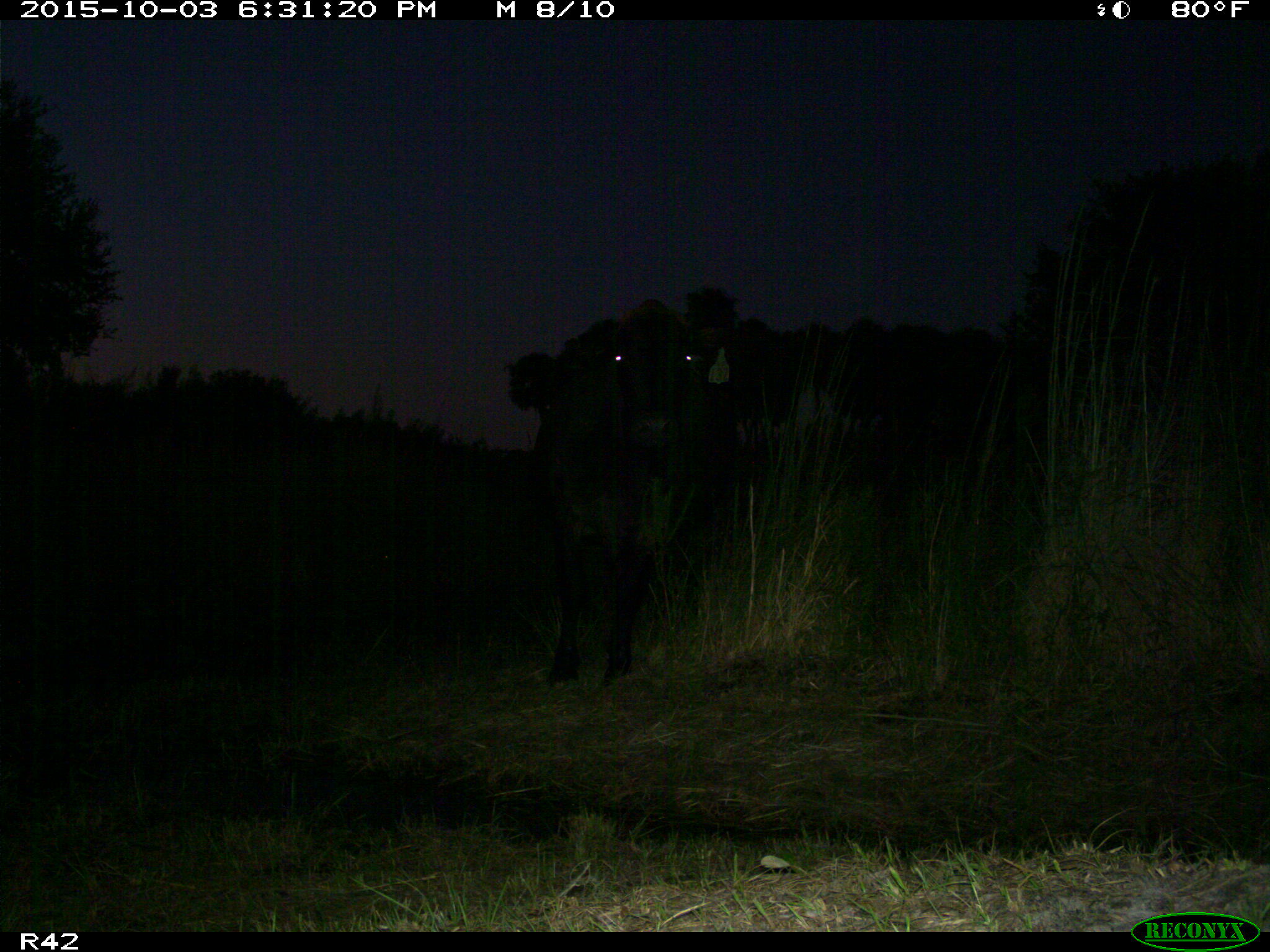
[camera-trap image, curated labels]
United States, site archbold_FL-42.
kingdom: Animalia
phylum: Chordata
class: Mammalia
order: Artiodactyla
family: Bovidae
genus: Bos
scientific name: Bos taurus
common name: domestic cow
Bos taurus (domestic cow).